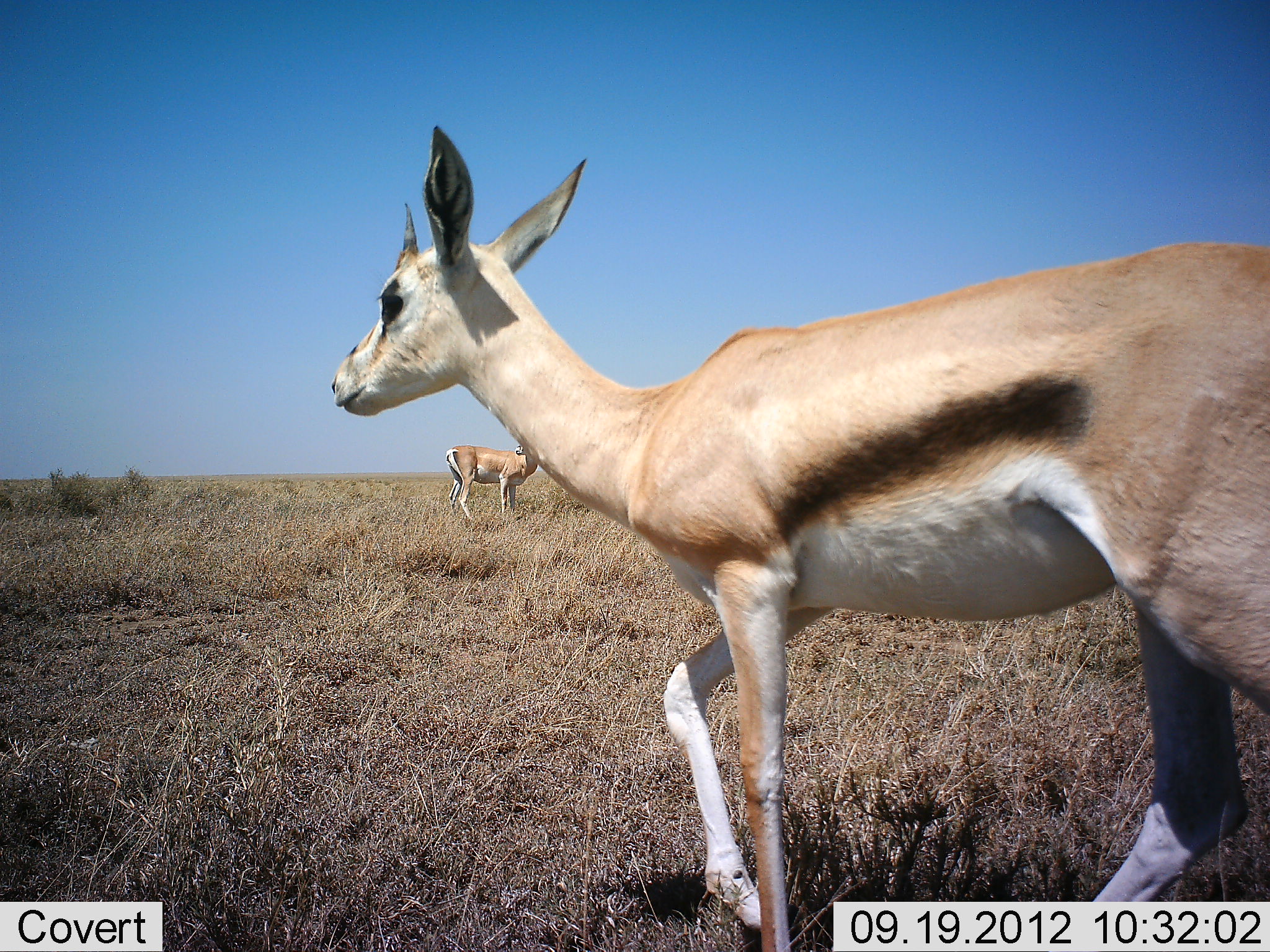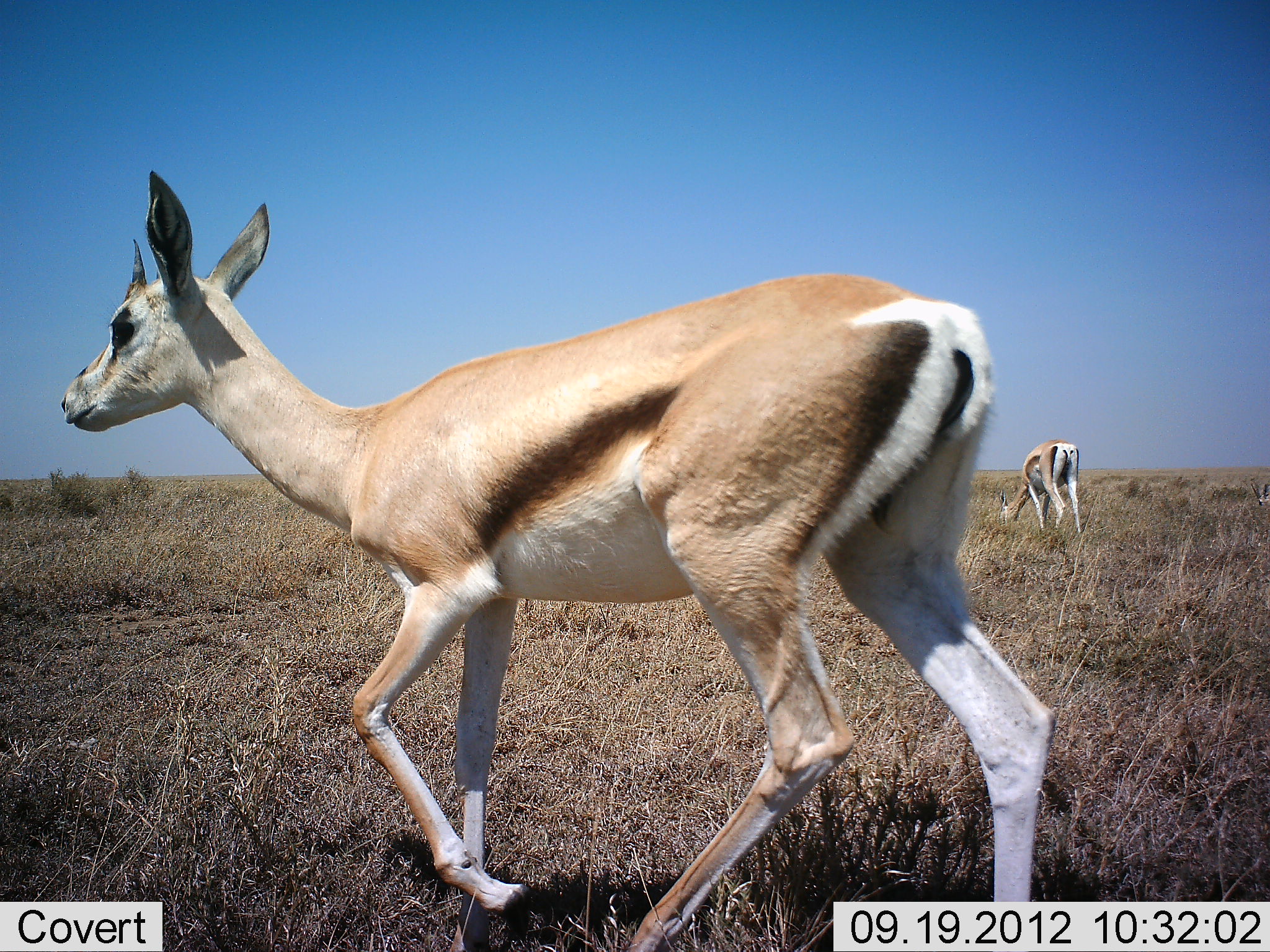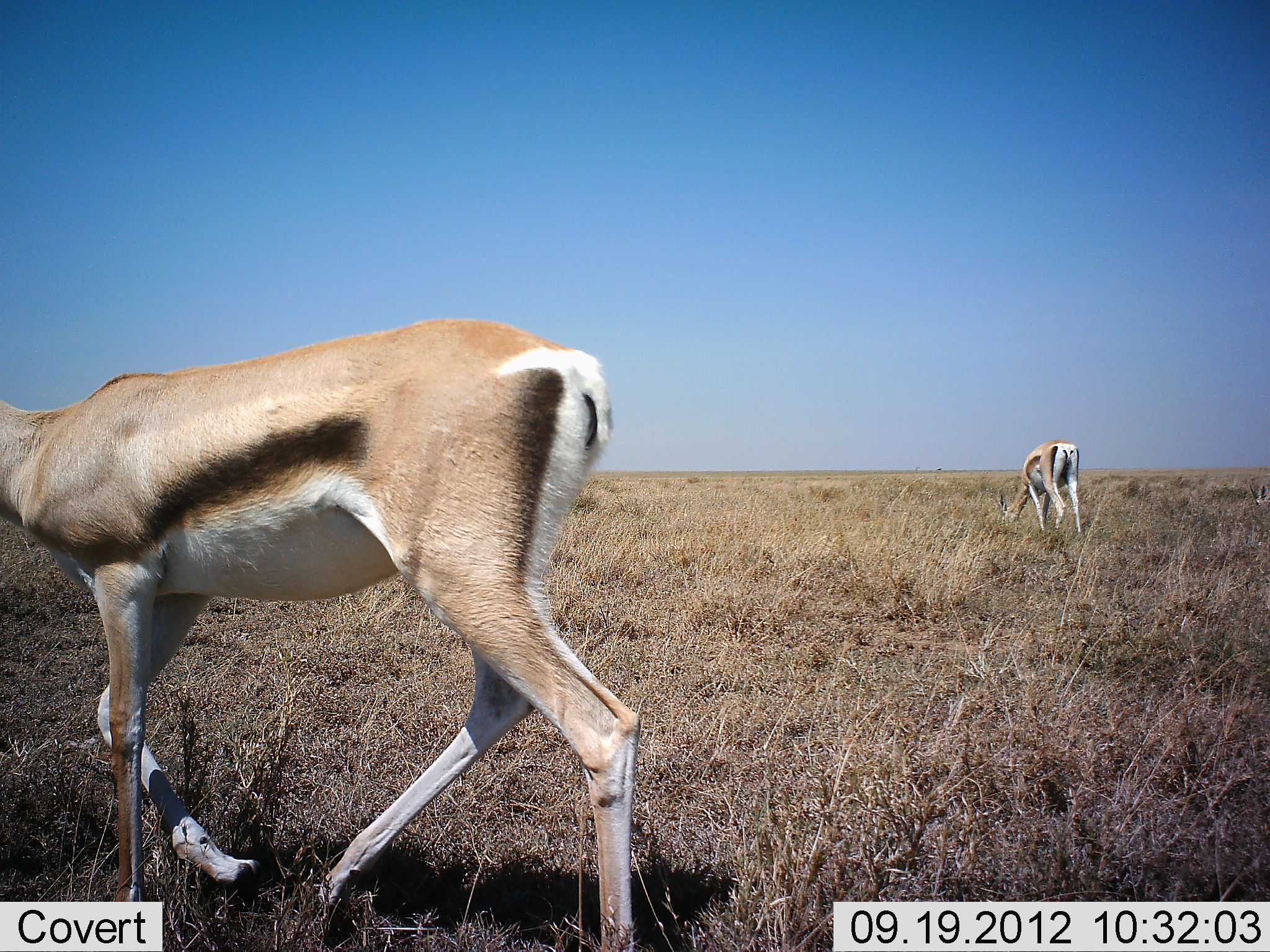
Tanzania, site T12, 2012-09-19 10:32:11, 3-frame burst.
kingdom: Animalia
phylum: Chordata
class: Mammalia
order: Artiodactyla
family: Bovidae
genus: Eudorcas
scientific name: Eudorcas thomsonii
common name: thomson's gazelle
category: gazellethomsons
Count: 3.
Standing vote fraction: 40%.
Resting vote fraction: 0%.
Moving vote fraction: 90%.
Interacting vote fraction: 10%.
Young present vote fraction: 0%.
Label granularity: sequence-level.